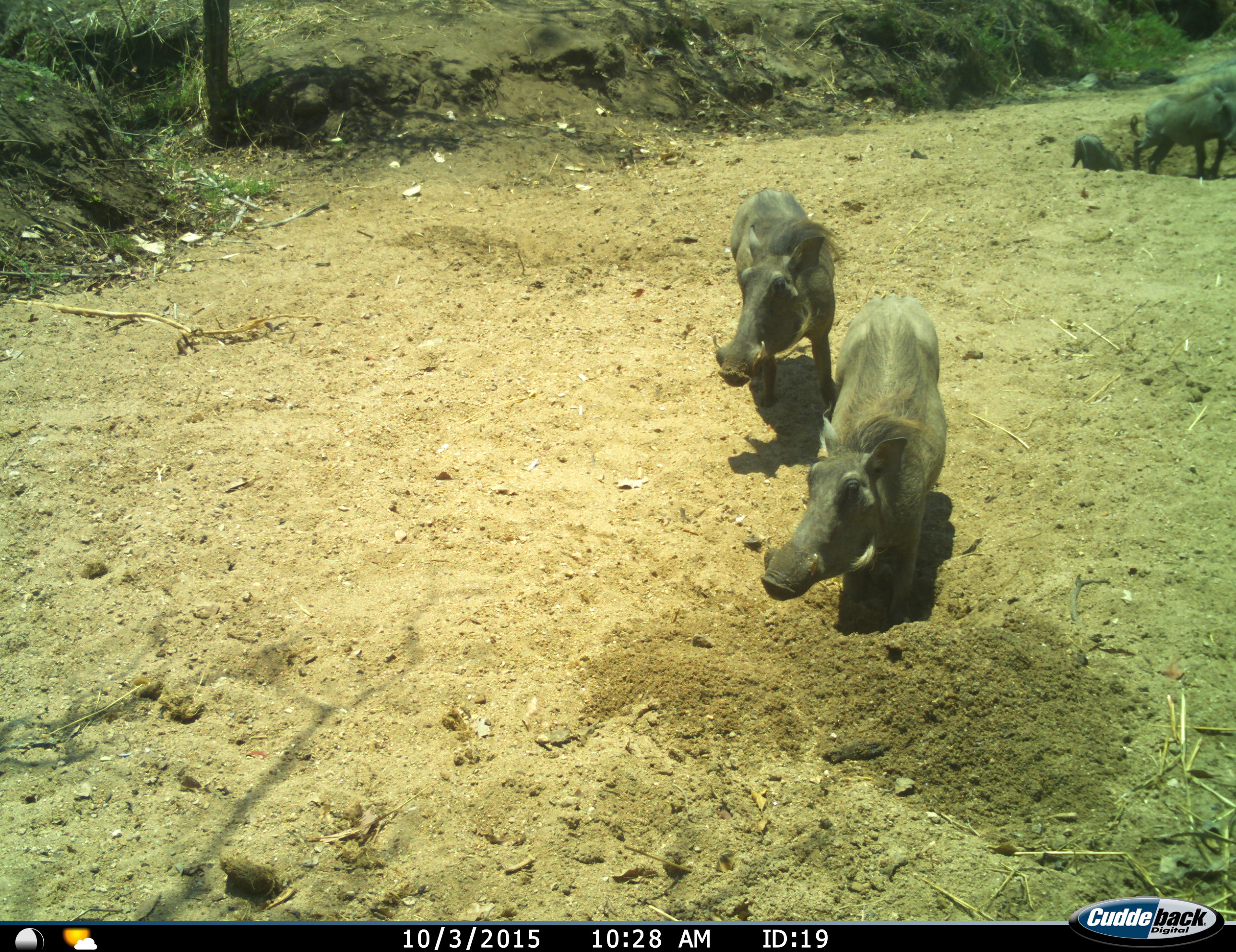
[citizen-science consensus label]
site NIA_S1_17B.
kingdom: Animalia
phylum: Chordata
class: Mammalia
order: Artiodactyla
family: Suidae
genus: Phacochoerus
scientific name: Phacochoerus africanus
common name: warthog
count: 4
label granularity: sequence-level